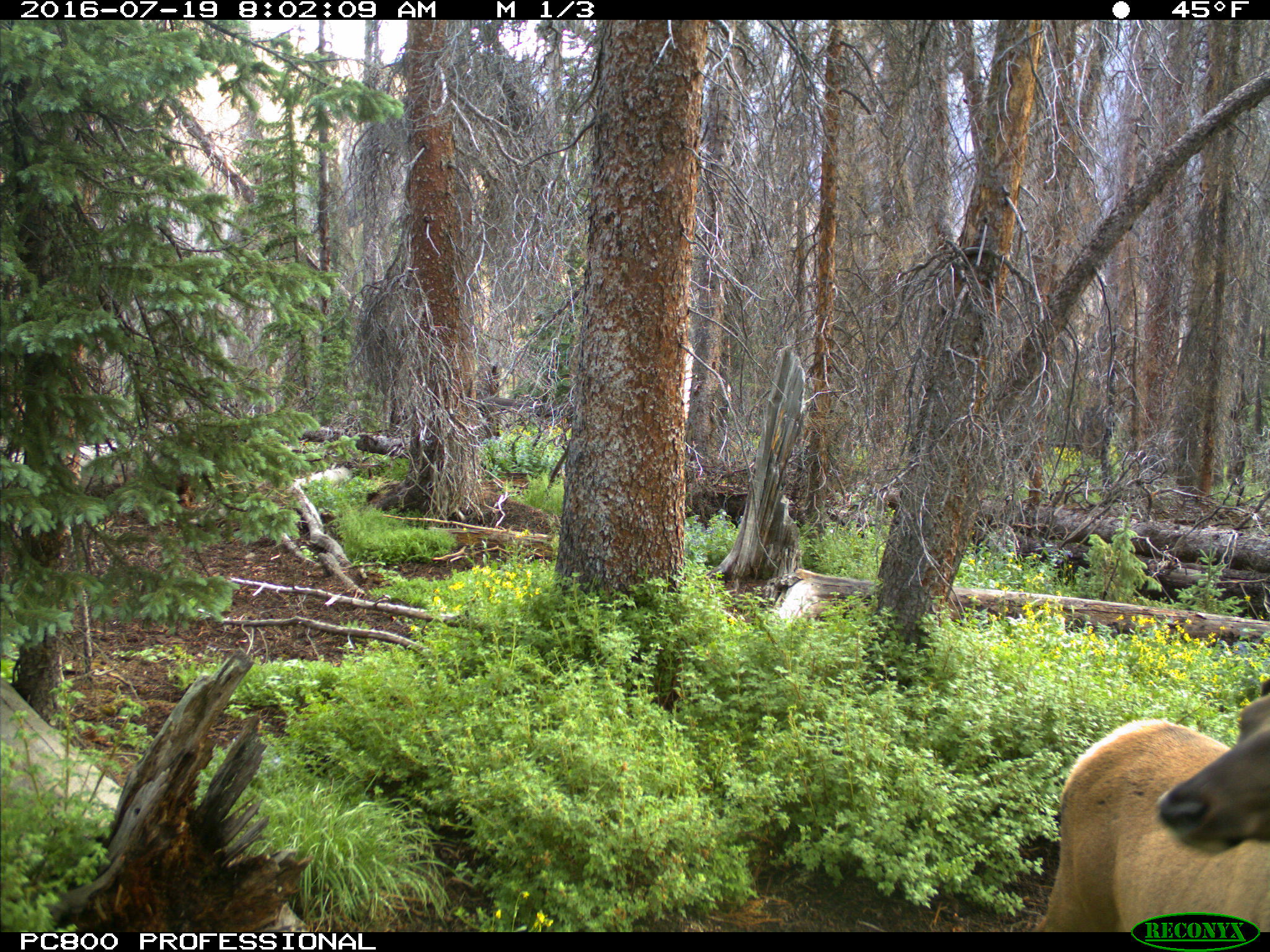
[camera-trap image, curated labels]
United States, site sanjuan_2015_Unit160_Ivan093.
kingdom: Animalia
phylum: Chordata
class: Mammalia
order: Artiodactyla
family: Cervidae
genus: Cervus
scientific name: Cervus elaphus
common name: red deer